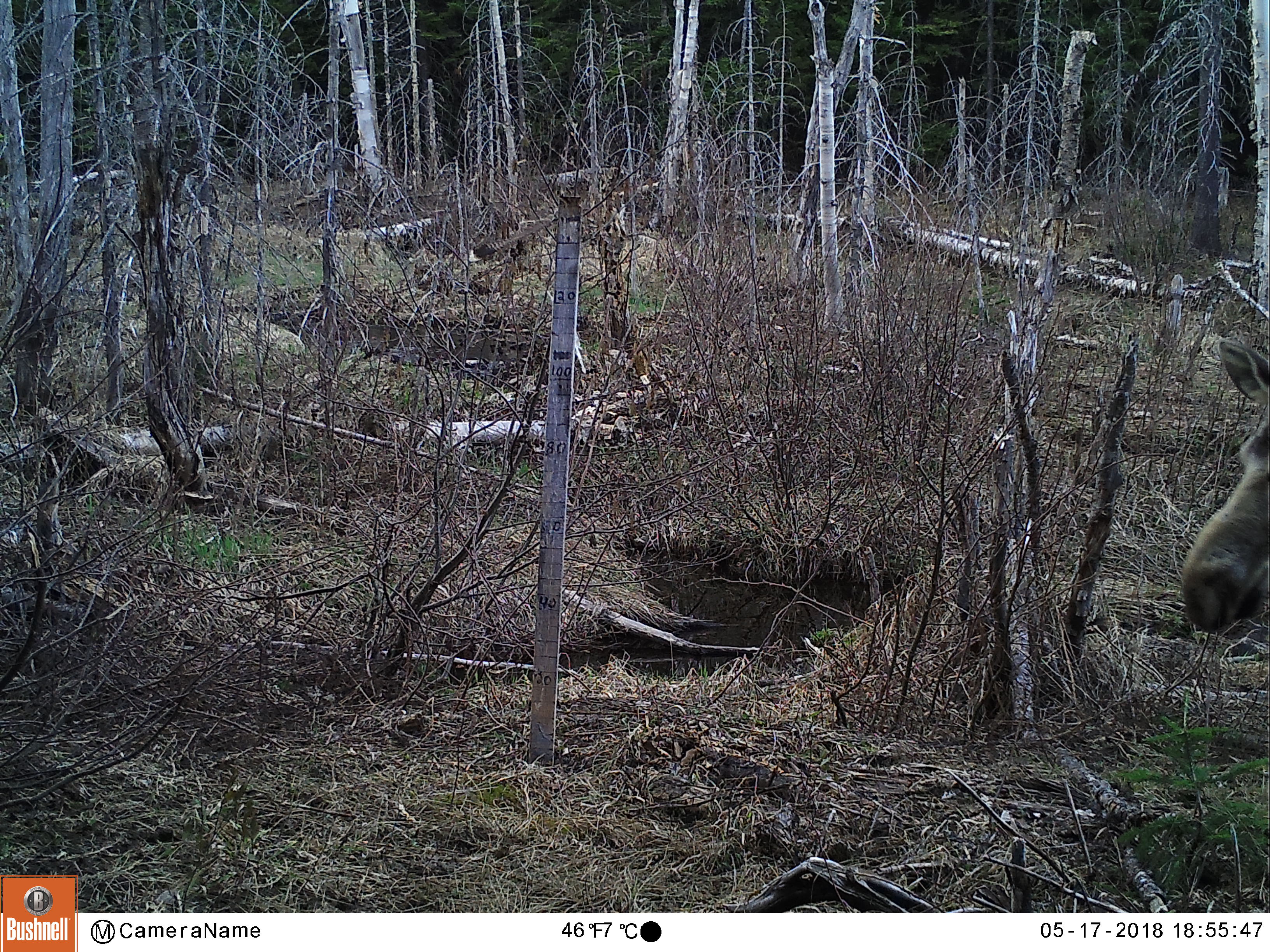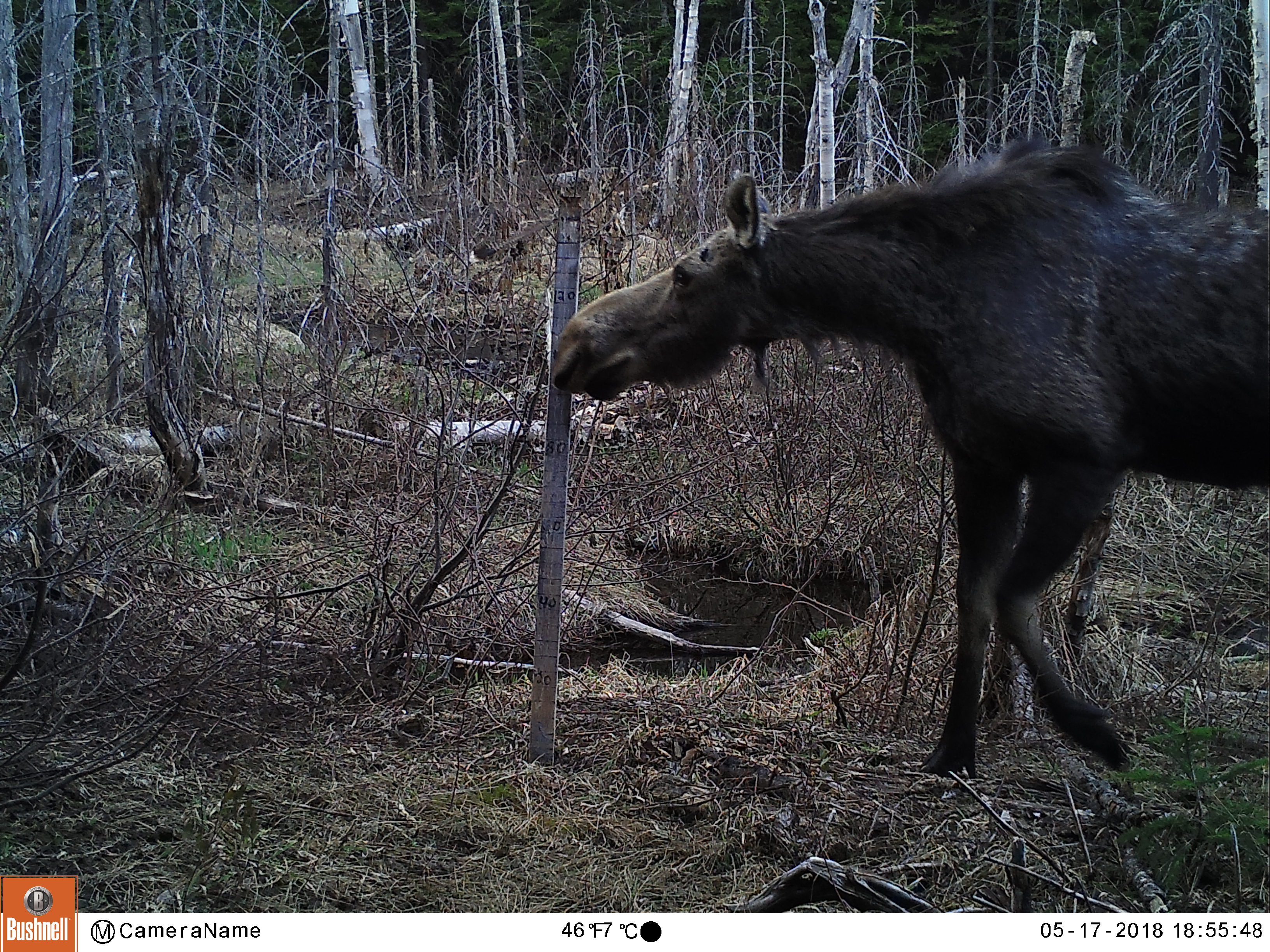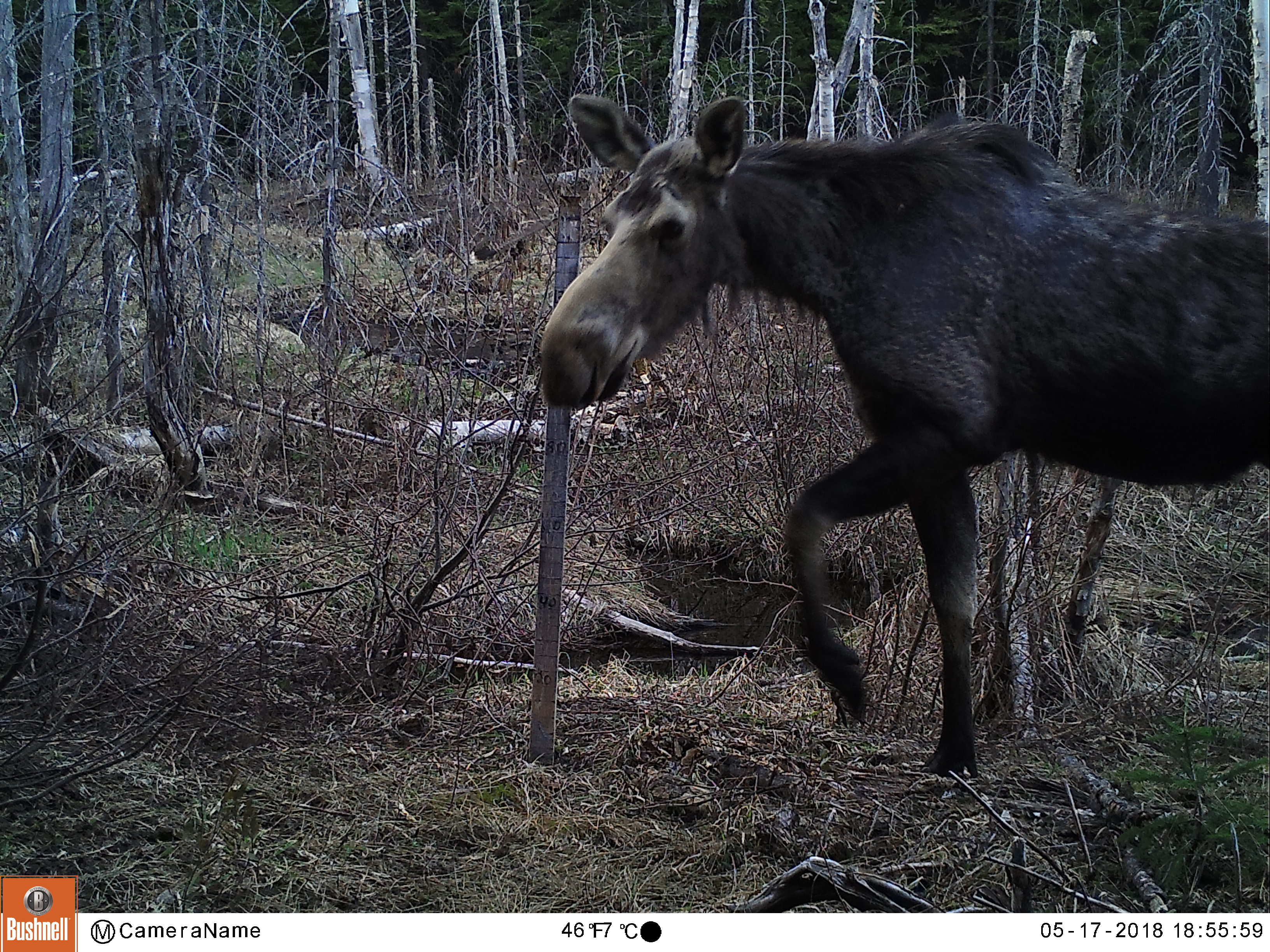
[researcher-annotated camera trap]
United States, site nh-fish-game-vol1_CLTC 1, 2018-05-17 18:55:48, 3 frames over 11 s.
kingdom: Animalia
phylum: Chordata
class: Mammalia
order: Artiodactyla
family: Cervidae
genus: Alces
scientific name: Alces alces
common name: moose